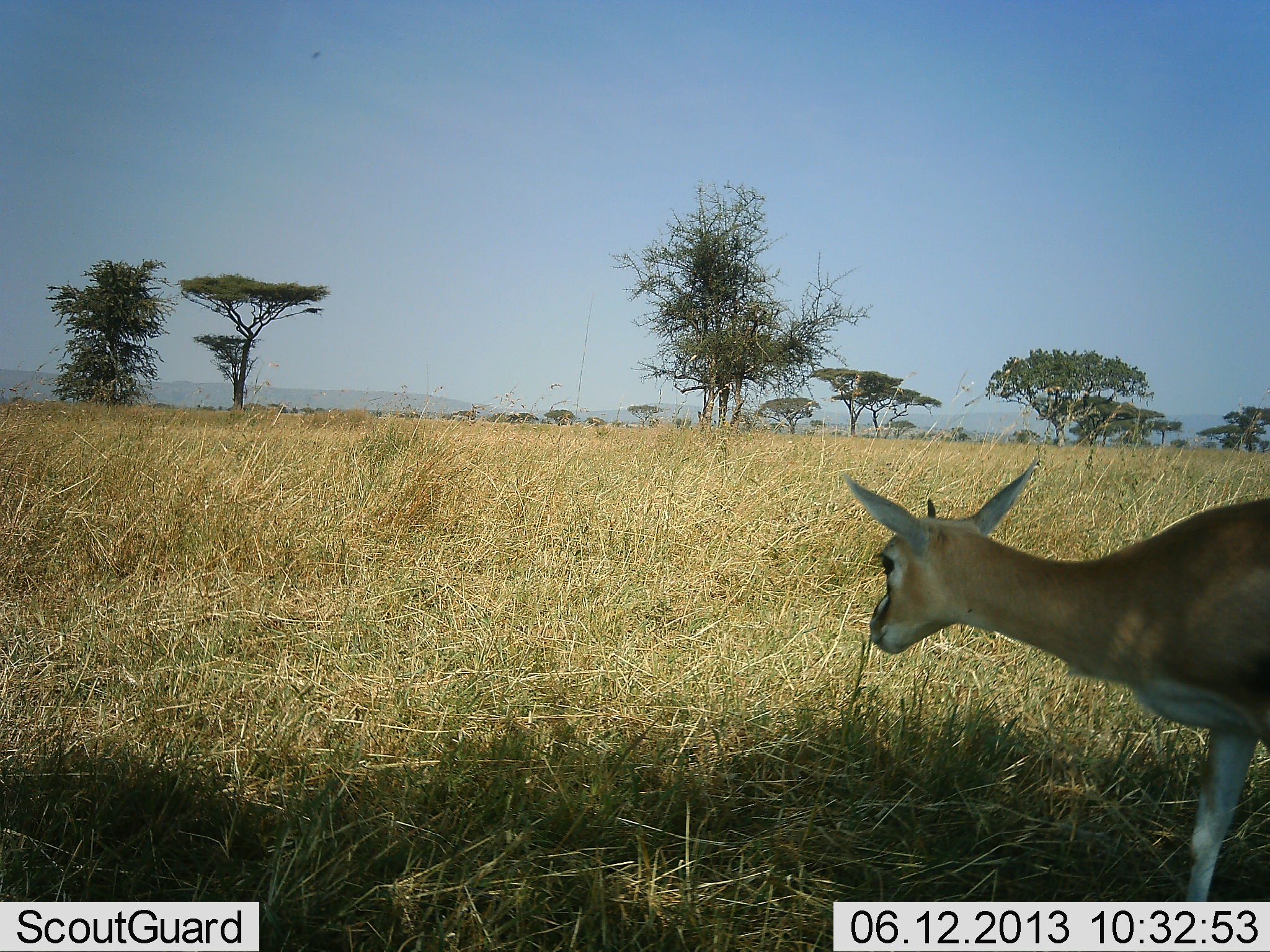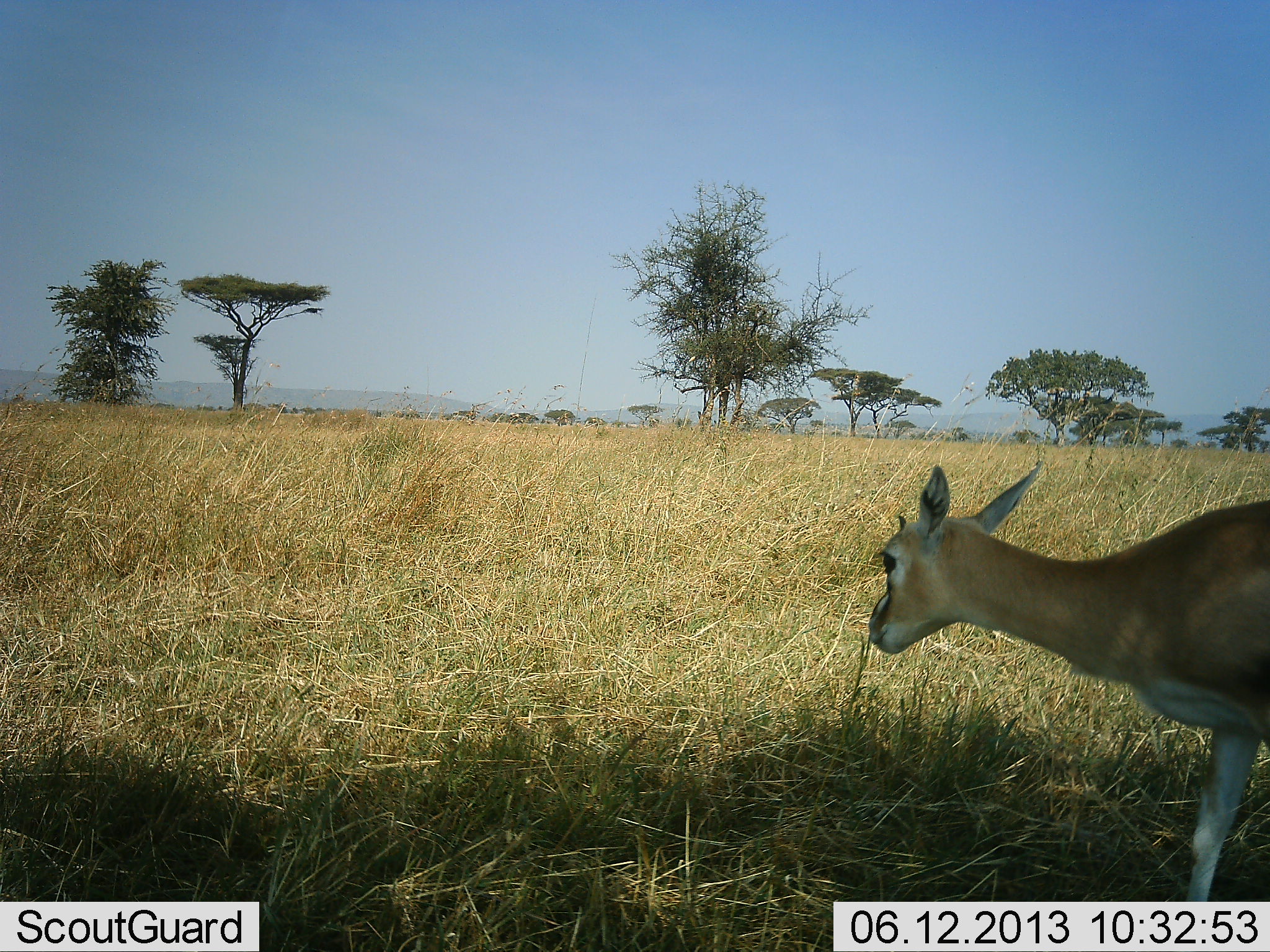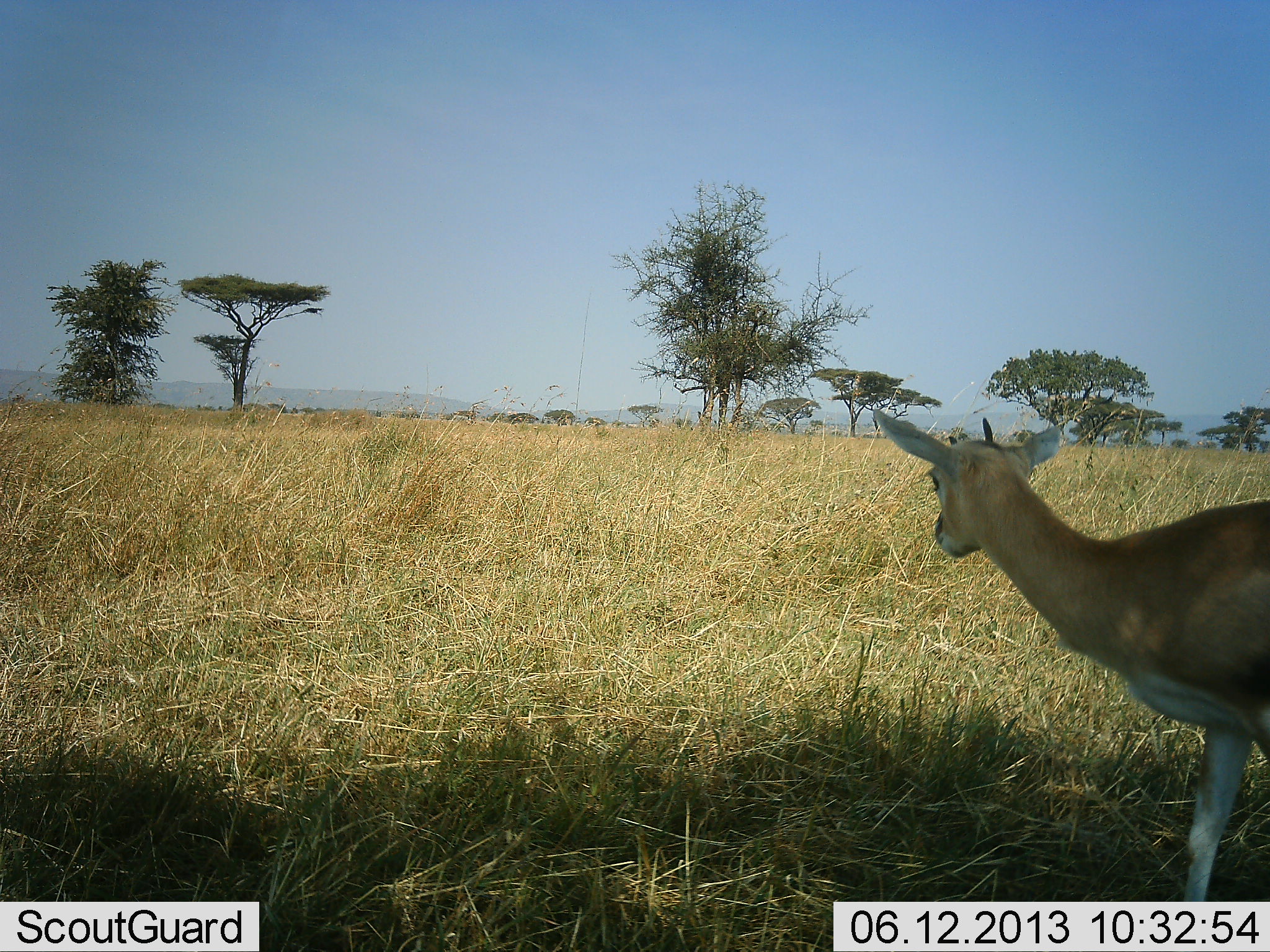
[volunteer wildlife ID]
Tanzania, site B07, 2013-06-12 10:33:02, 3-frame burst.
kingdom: Animalia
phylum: Chordata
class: Mammalia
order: Artiodactyla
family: Bovidae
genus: Eudorcas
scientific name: Eudorcas thomsonii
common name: thomson's gazelle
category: gazellethomsons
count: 1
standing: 90%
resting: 0%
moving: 10%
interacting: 0%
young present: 5%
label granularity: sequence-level